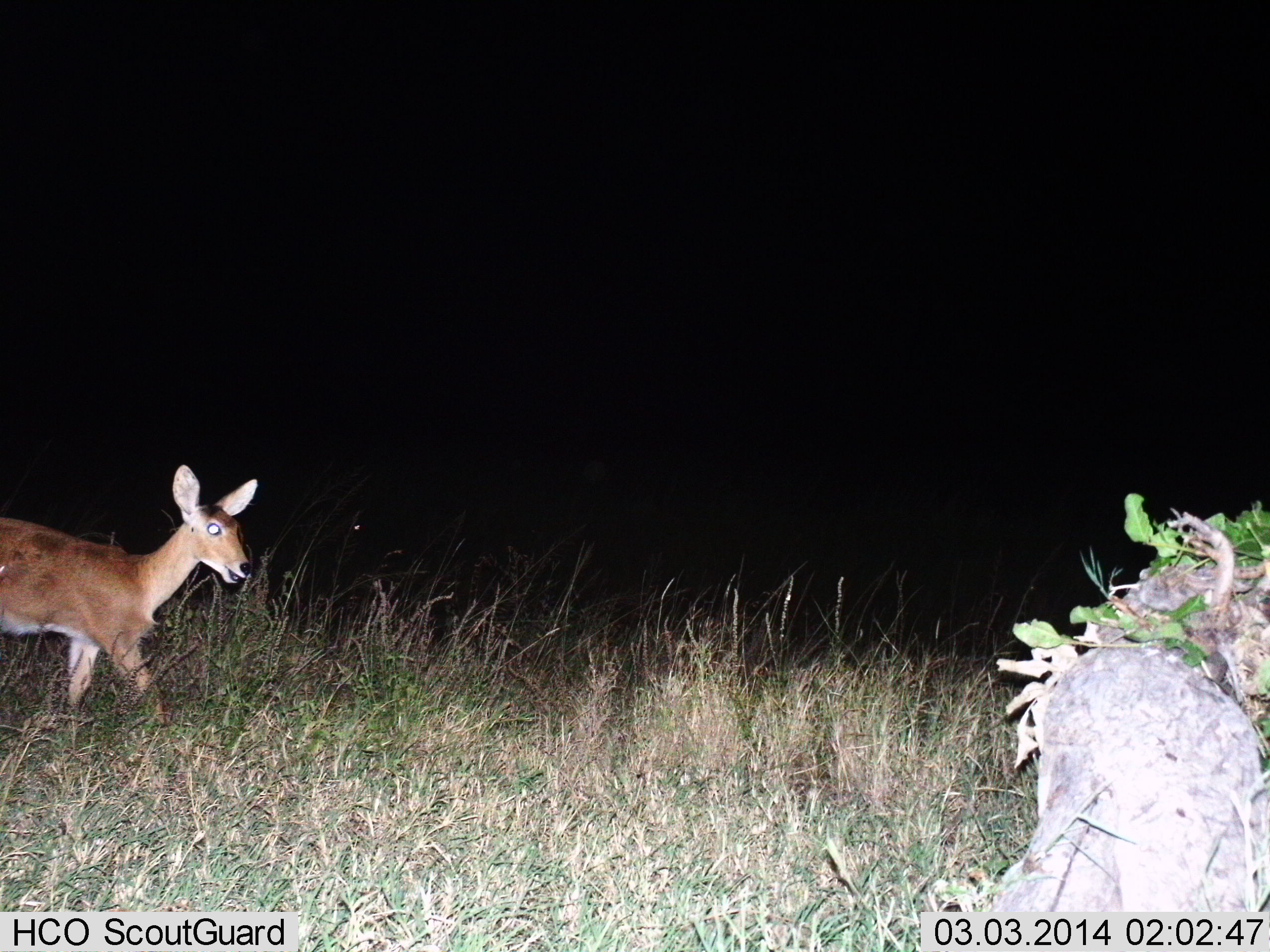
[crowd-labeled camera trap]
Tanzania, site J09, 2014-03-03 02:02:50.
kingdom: Animalia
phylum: Chordata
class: Mammalia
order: Artiodactyla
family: Bovidae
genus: Redunca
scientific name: Redunca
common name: reedbuck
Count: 1.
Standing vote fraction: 33%.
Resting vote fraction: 0%.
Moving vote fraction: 64%.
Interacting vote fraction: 0%.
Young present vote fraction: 0%.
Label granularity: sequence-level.